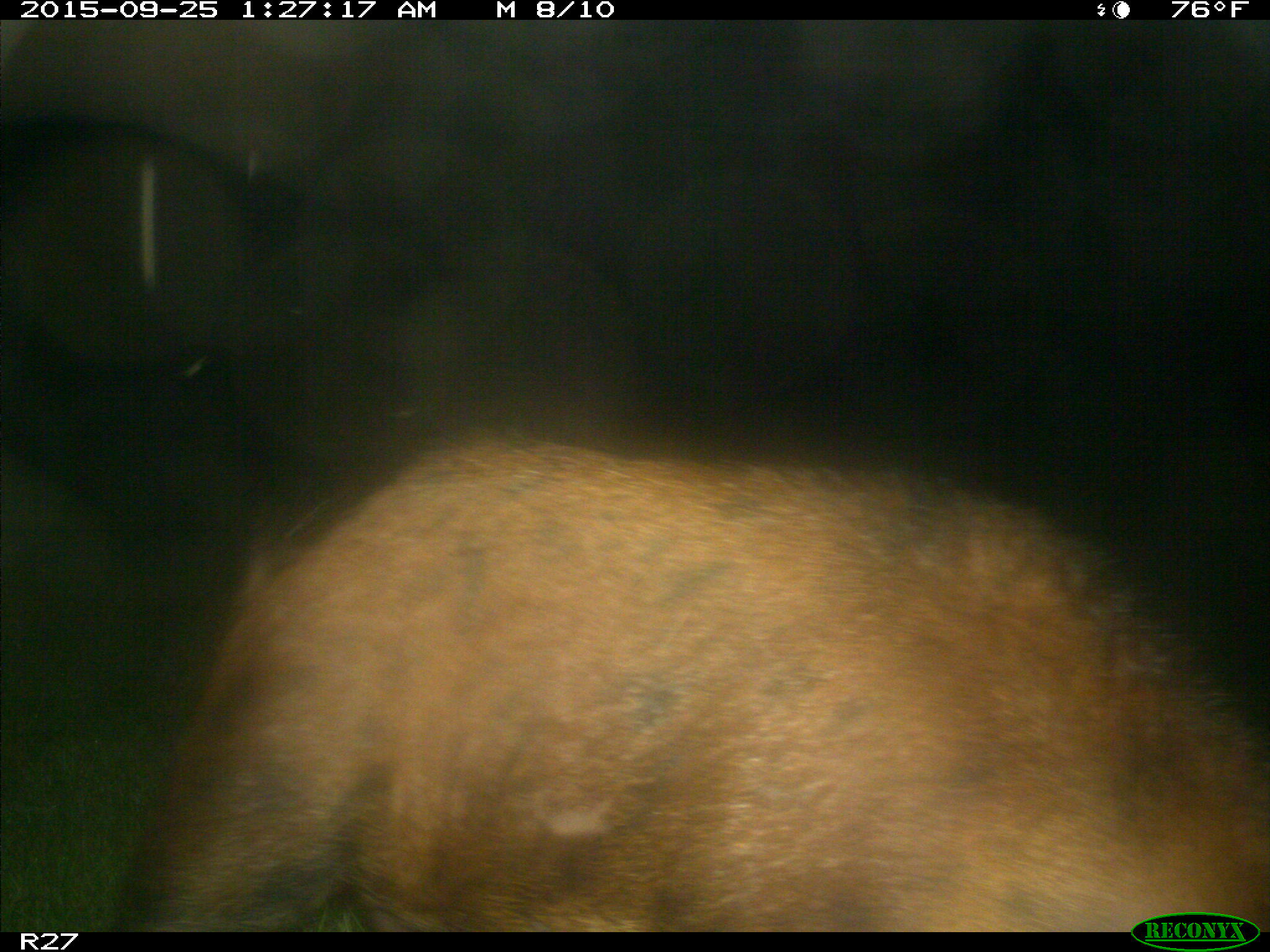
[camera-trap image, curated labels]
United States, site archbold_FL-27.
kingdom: Animalia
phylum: Chordata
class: Mammalia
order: Artiodactyla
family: Suidae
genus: Sus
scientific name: Sus scrofa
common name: wild boar